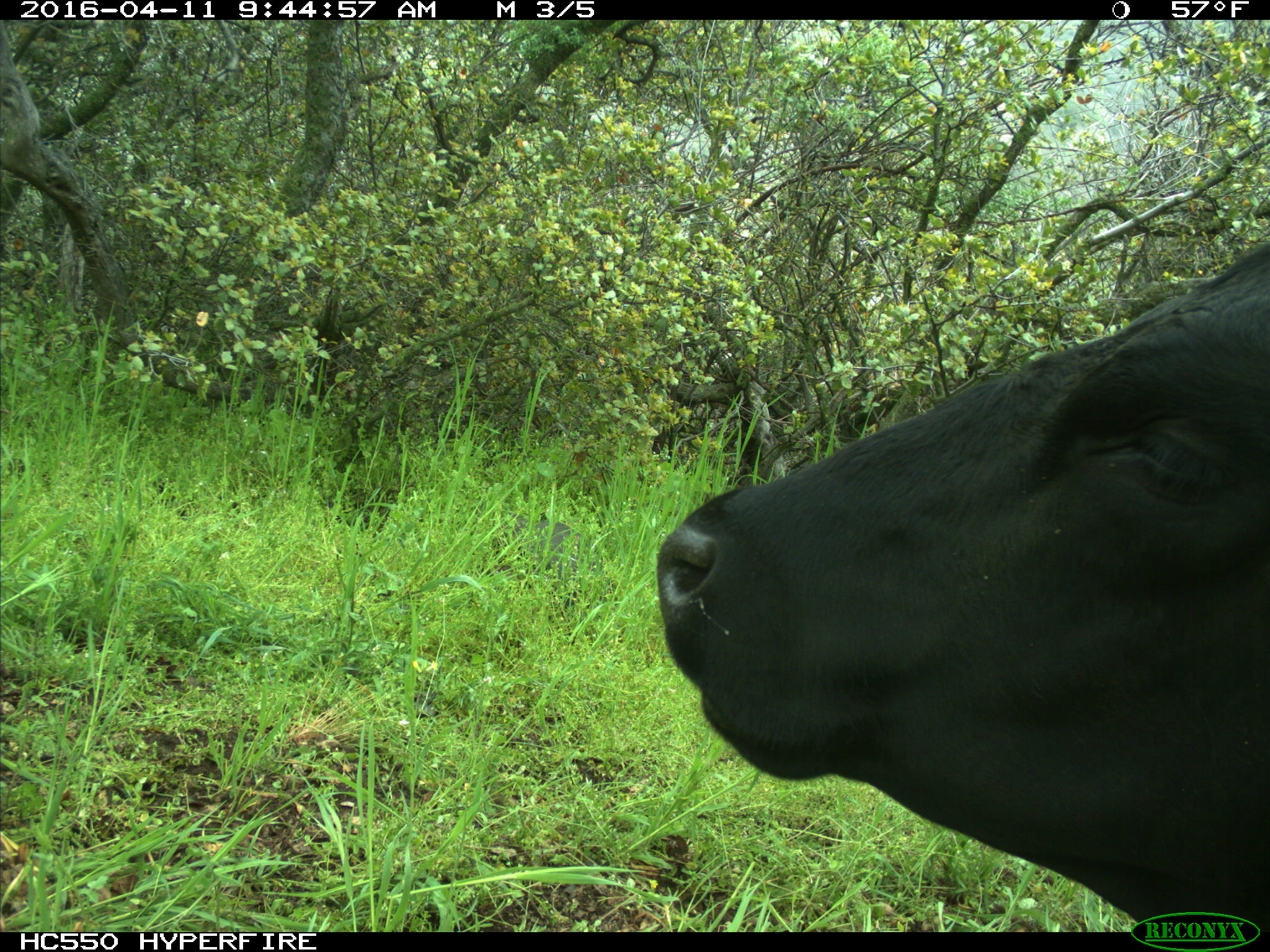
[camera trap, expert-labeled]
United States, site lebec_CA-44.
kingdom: Animalia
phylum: Chordata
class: Mammalia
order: Artiodactyla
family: Bovidae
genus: Bos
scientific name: Bos taurus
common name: domestic cow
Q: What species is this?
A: Bos taurus (domestic cow).